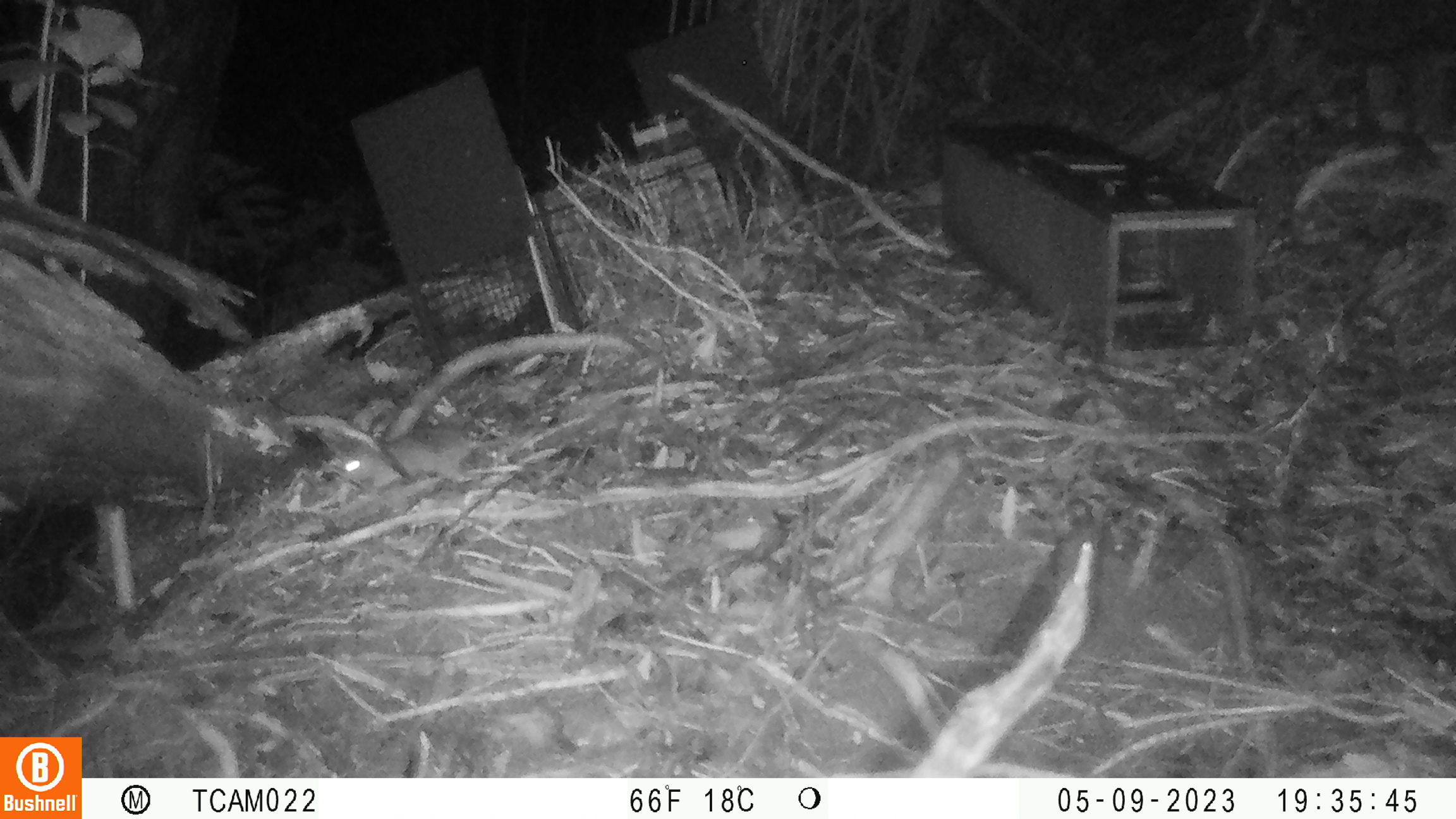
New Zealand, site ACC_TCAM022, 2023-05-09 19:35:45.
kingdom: Animalia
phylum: Chordata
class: Mammalia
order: Rodentia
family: Muridae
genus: Rattus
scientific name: Rattus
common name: rat